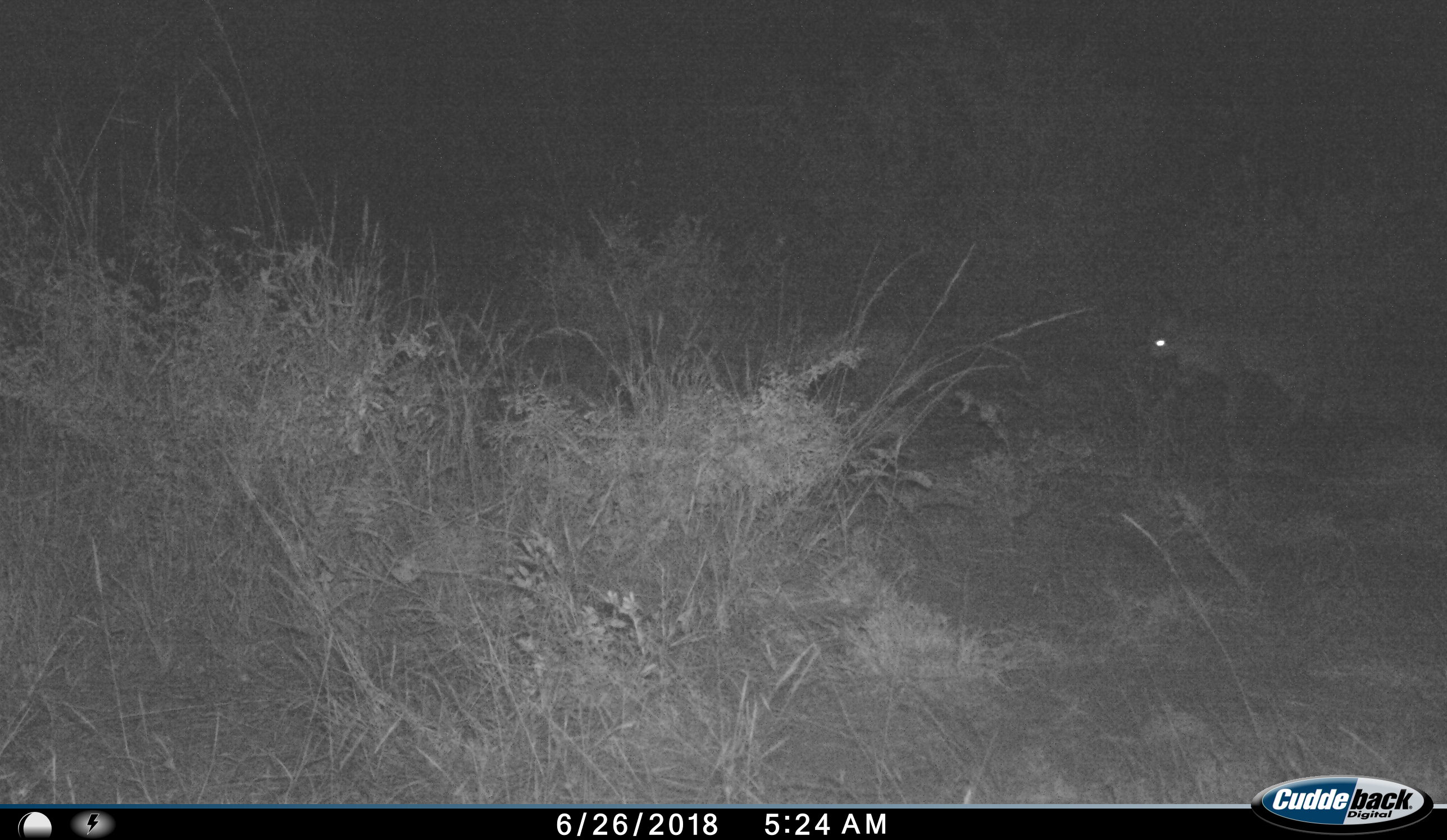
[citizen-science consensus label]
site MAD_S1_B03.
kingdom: Animalia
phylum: Chordata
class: Mammalia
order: Carnivora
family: Felidae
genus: Acinonyx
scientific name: Acinonyx jubatus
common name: cheetah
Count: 1.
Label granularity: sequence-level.